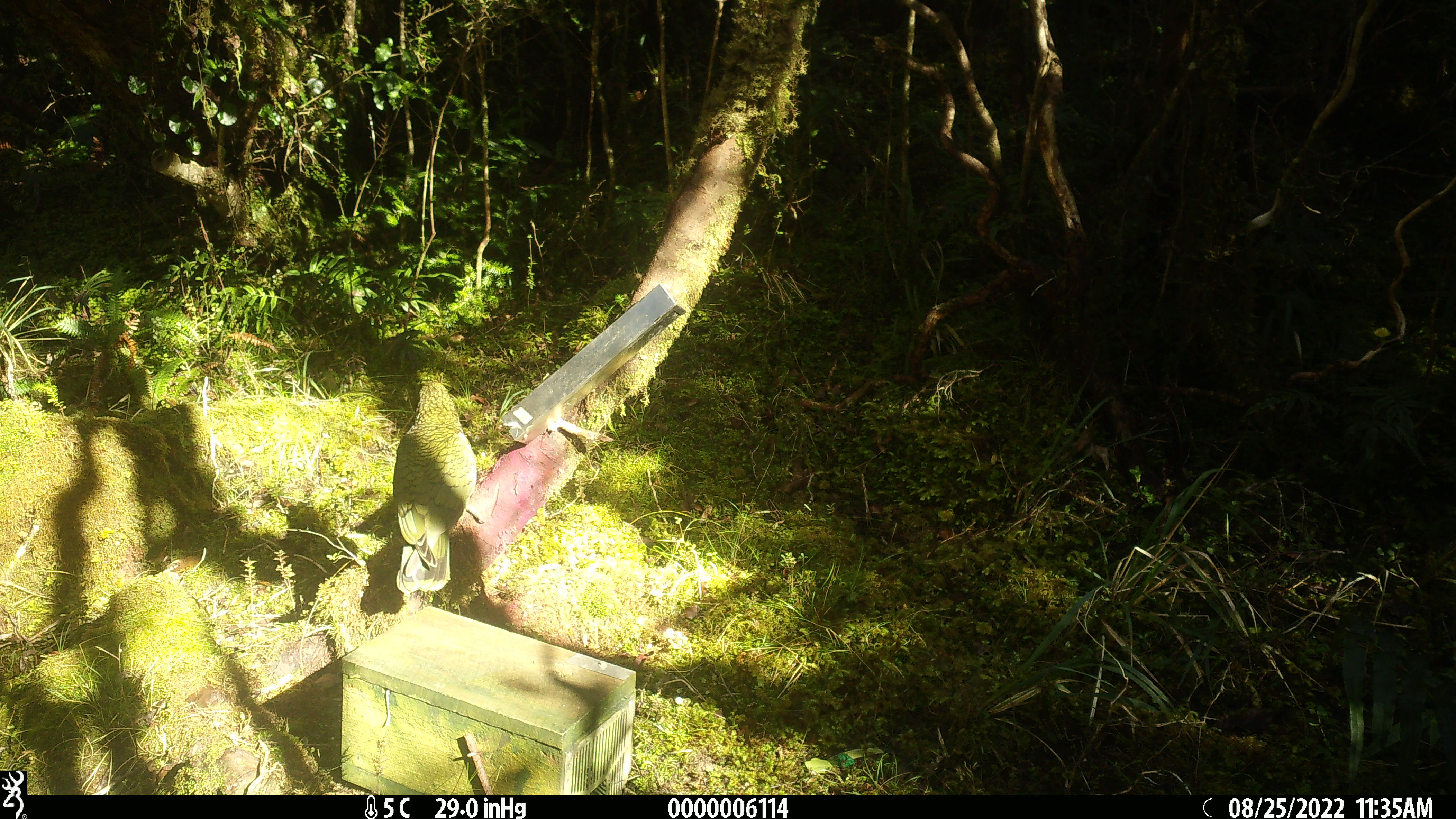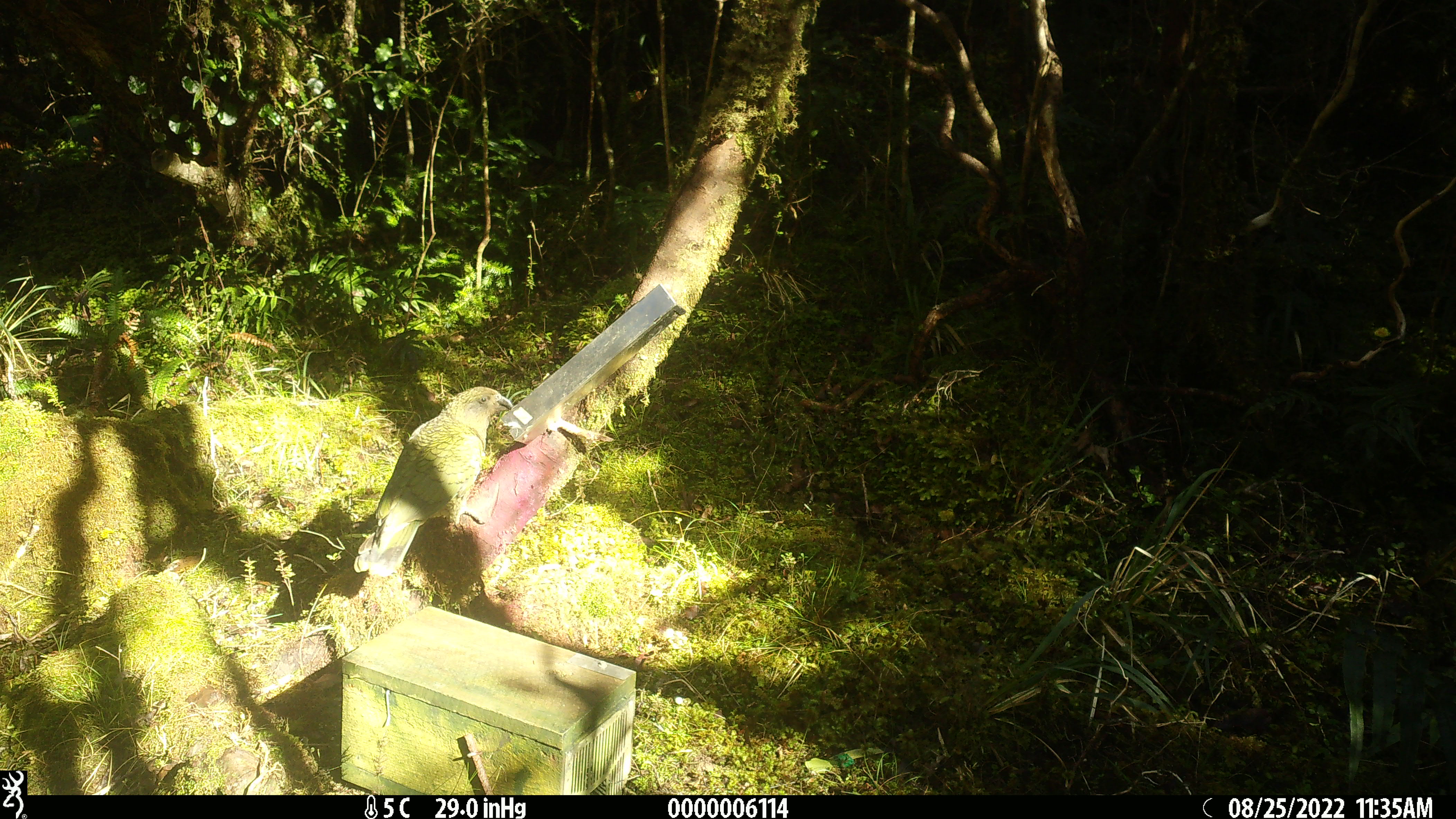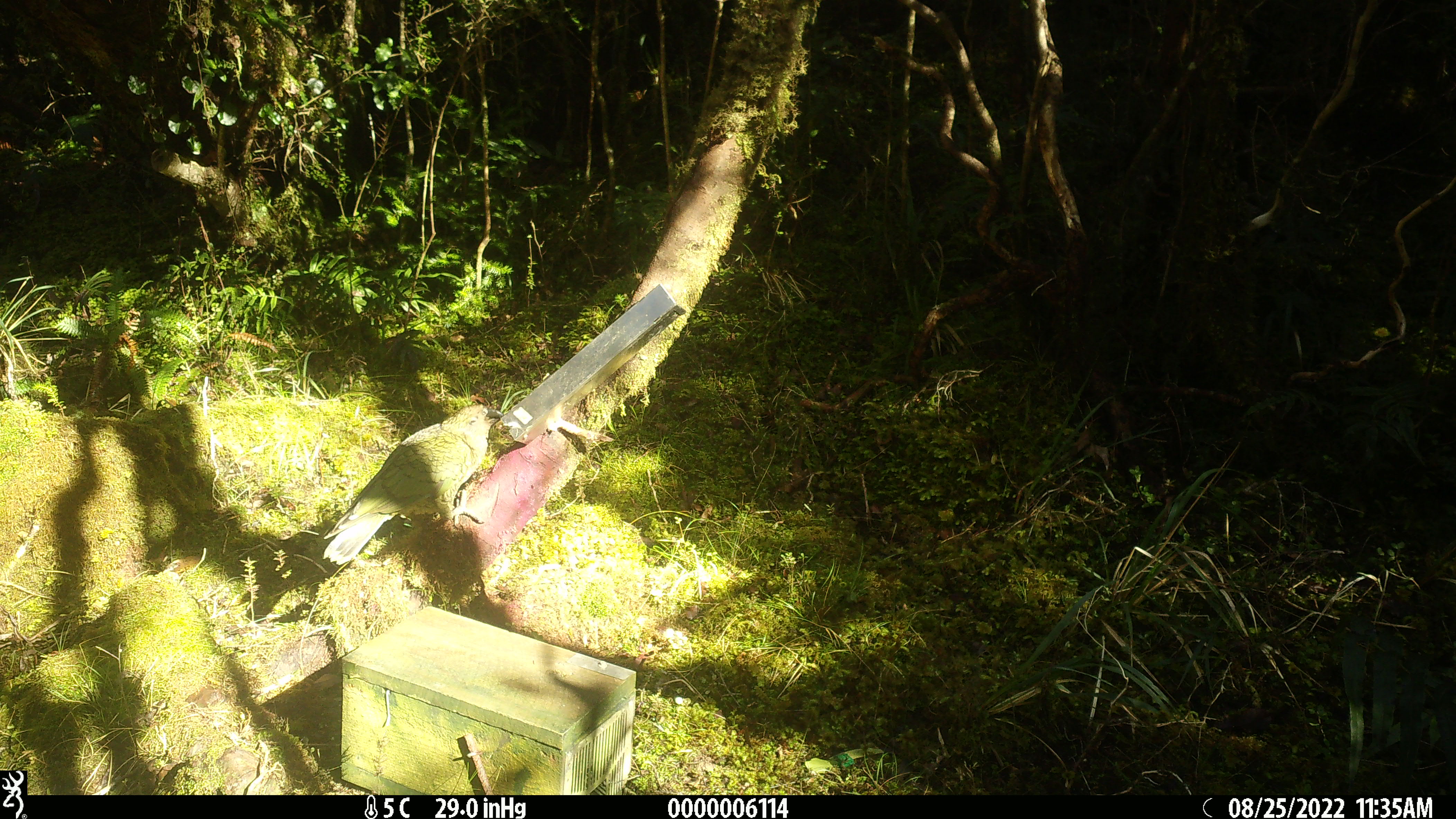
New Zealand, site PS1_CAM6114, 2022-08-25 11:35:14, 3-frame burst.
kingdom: Animalia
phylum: Chordata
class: Aves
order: Psittaciformes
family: Strigopidae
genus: Nestor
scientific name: Nestor notabilis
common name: kea